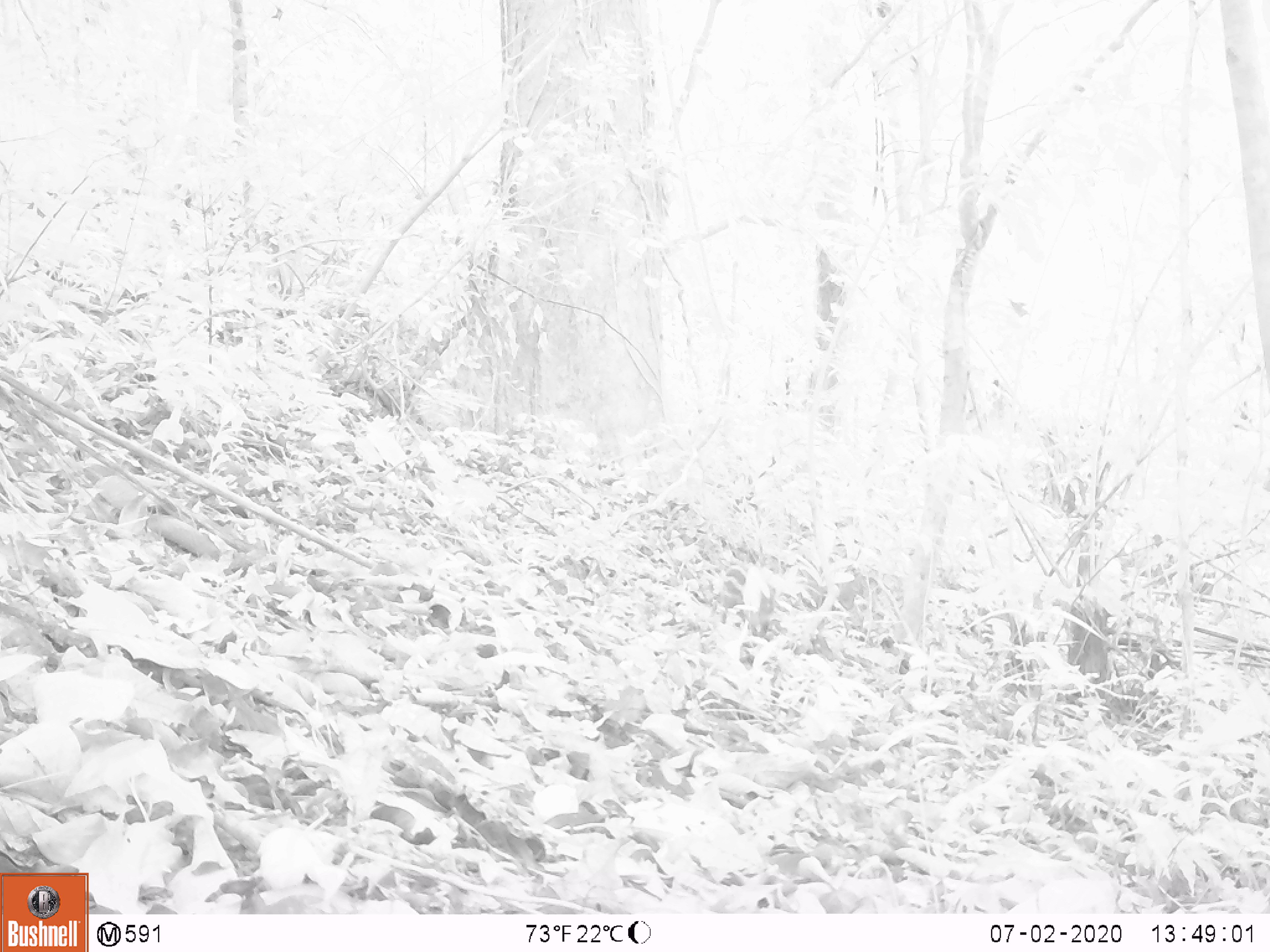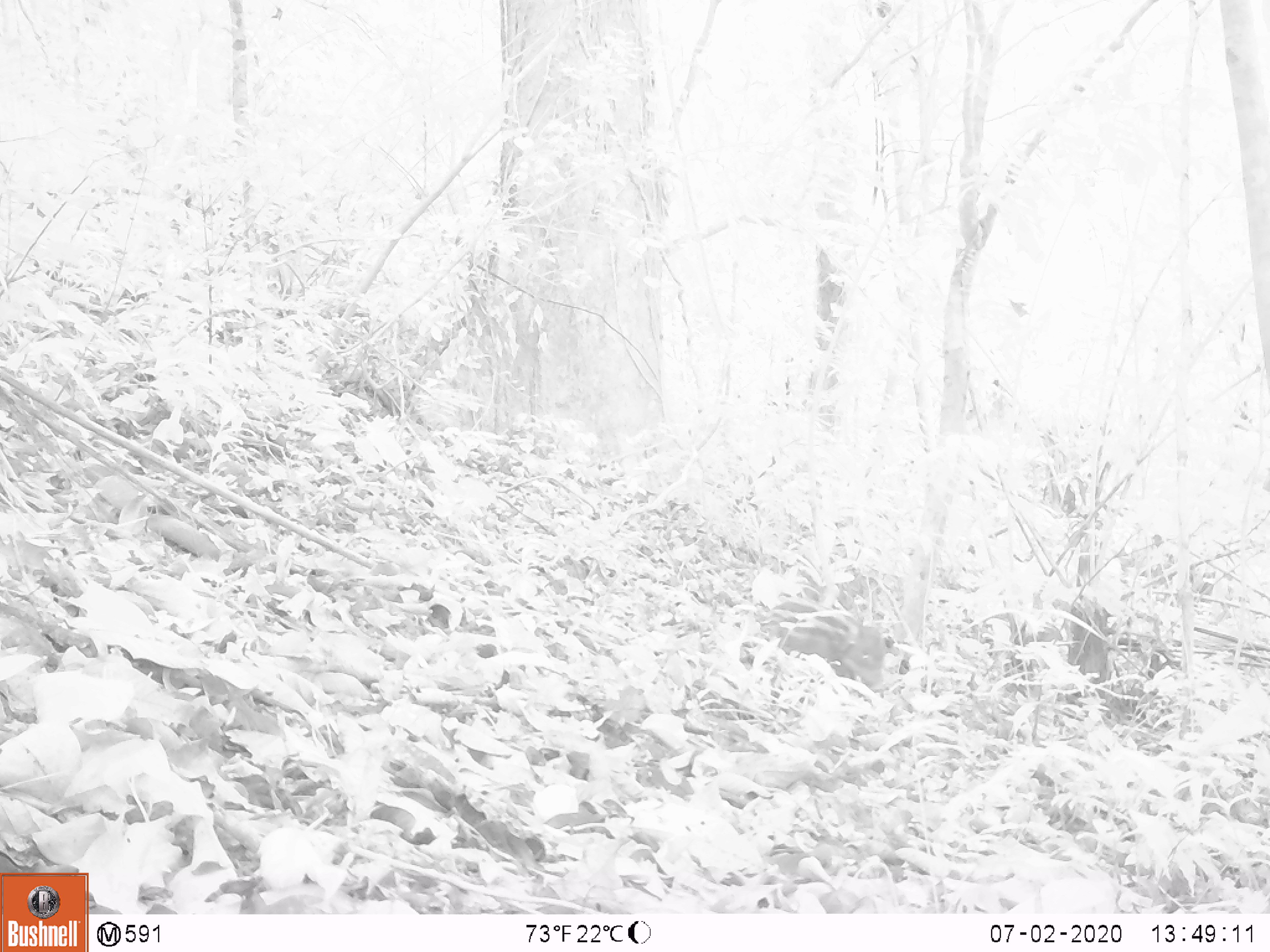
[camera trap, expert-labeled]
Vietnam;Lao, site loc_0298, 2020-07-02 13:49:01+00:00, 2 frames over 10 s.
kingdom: Animalia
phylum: Chordata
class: Mammalia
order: Artiodactyla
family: Suidae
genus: Sus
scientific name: Sus scrofa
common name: eurasian wild pig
Eurasian wild pig (Sus scrofa). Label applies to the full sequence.